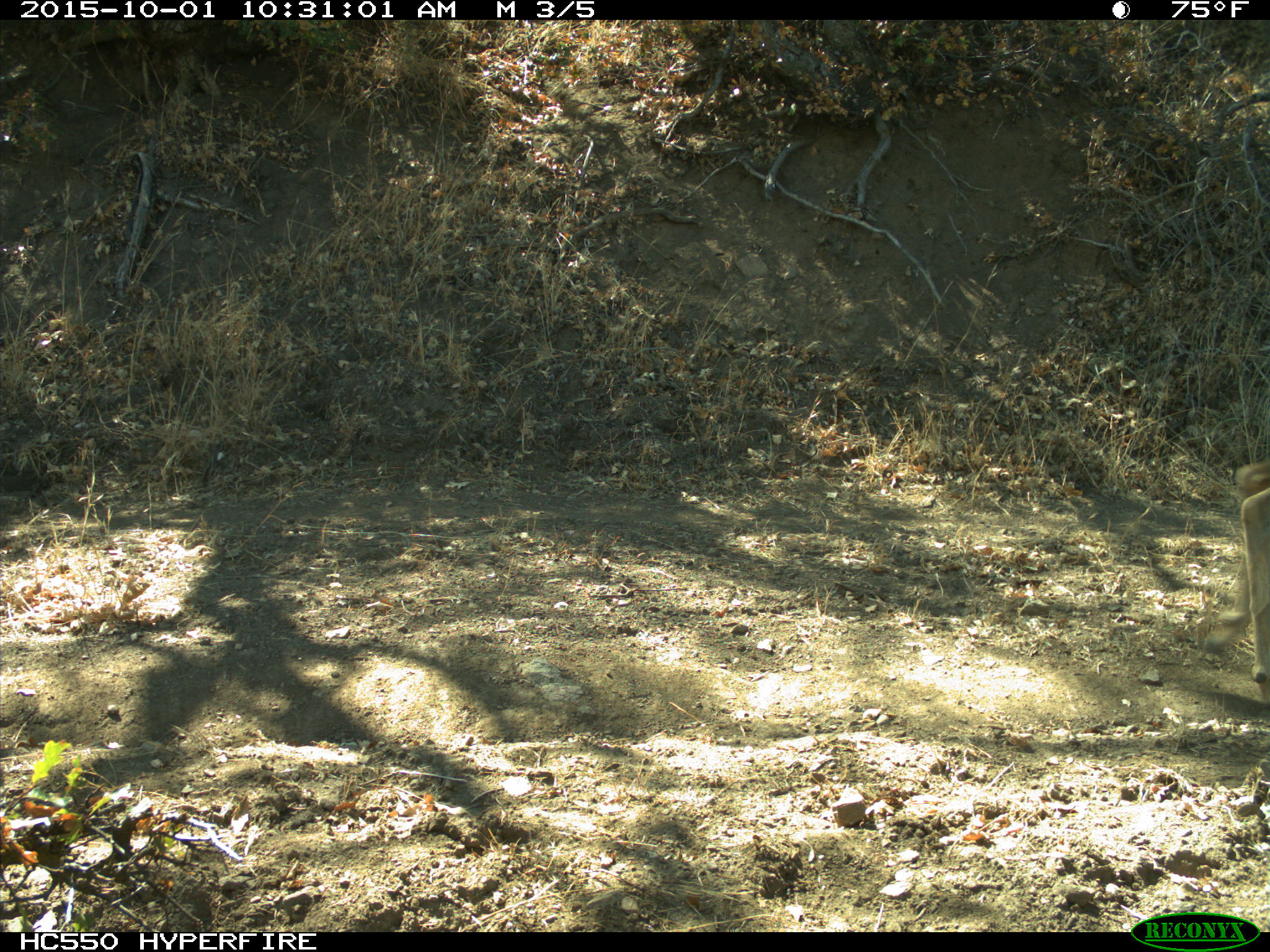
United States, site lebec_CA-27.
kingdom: Animalia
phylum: Chordata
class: Mammalia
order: Artiodactyla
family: Cervidae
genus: Odocoileus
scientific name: Odocoileus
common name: deer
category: unidentified deer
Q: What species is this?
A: Unidentified deer (deer) (Odocoileus).